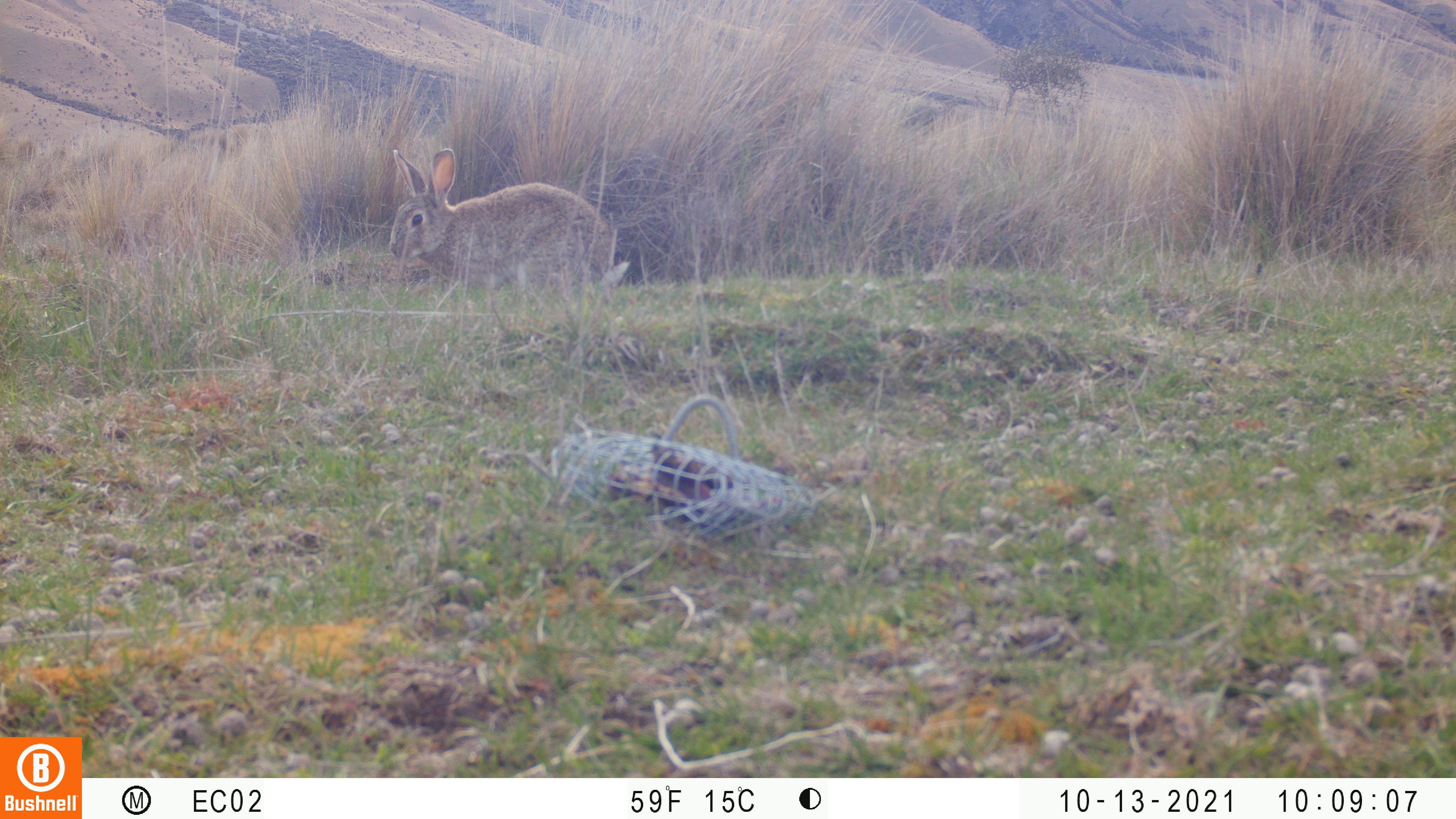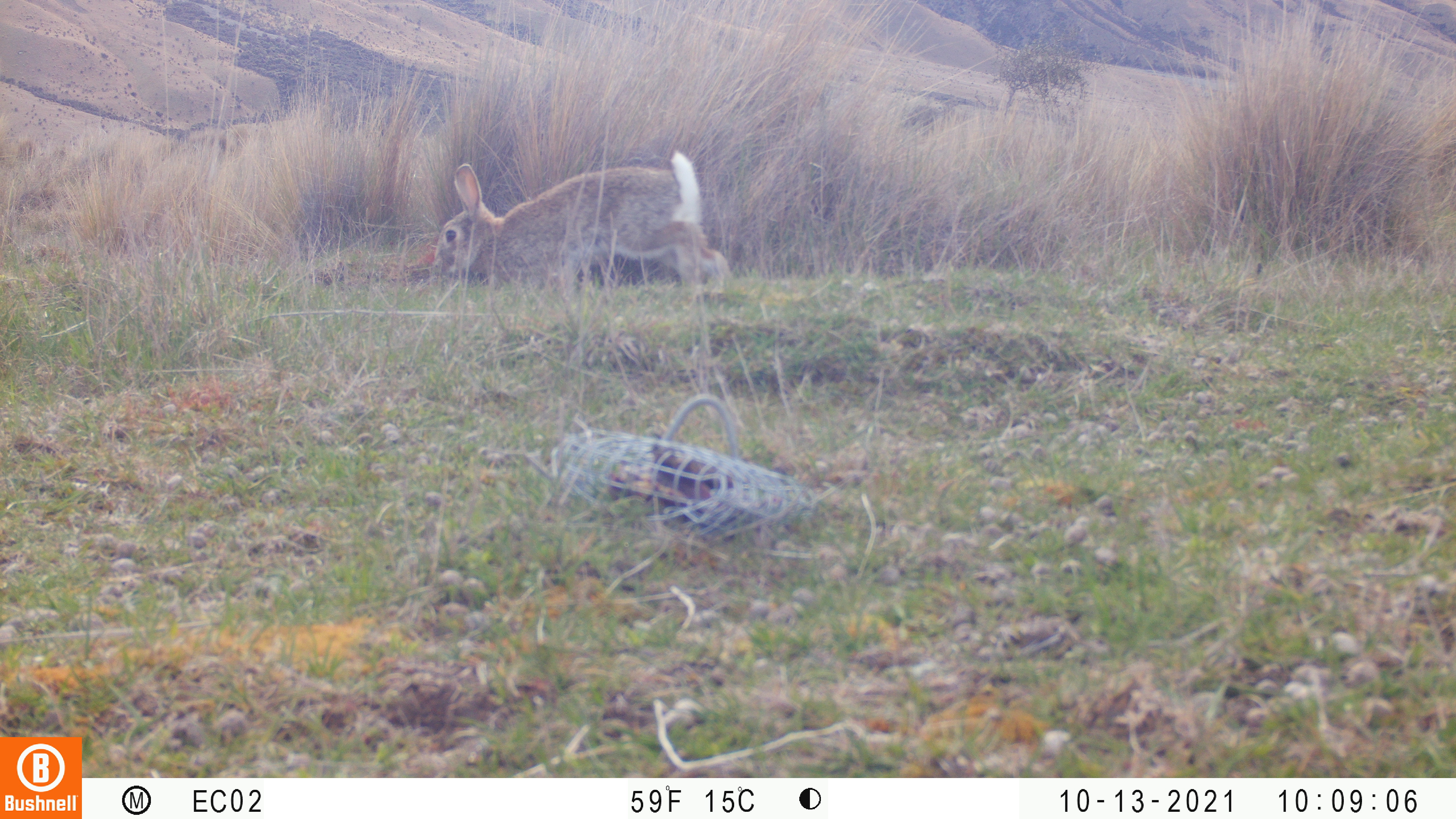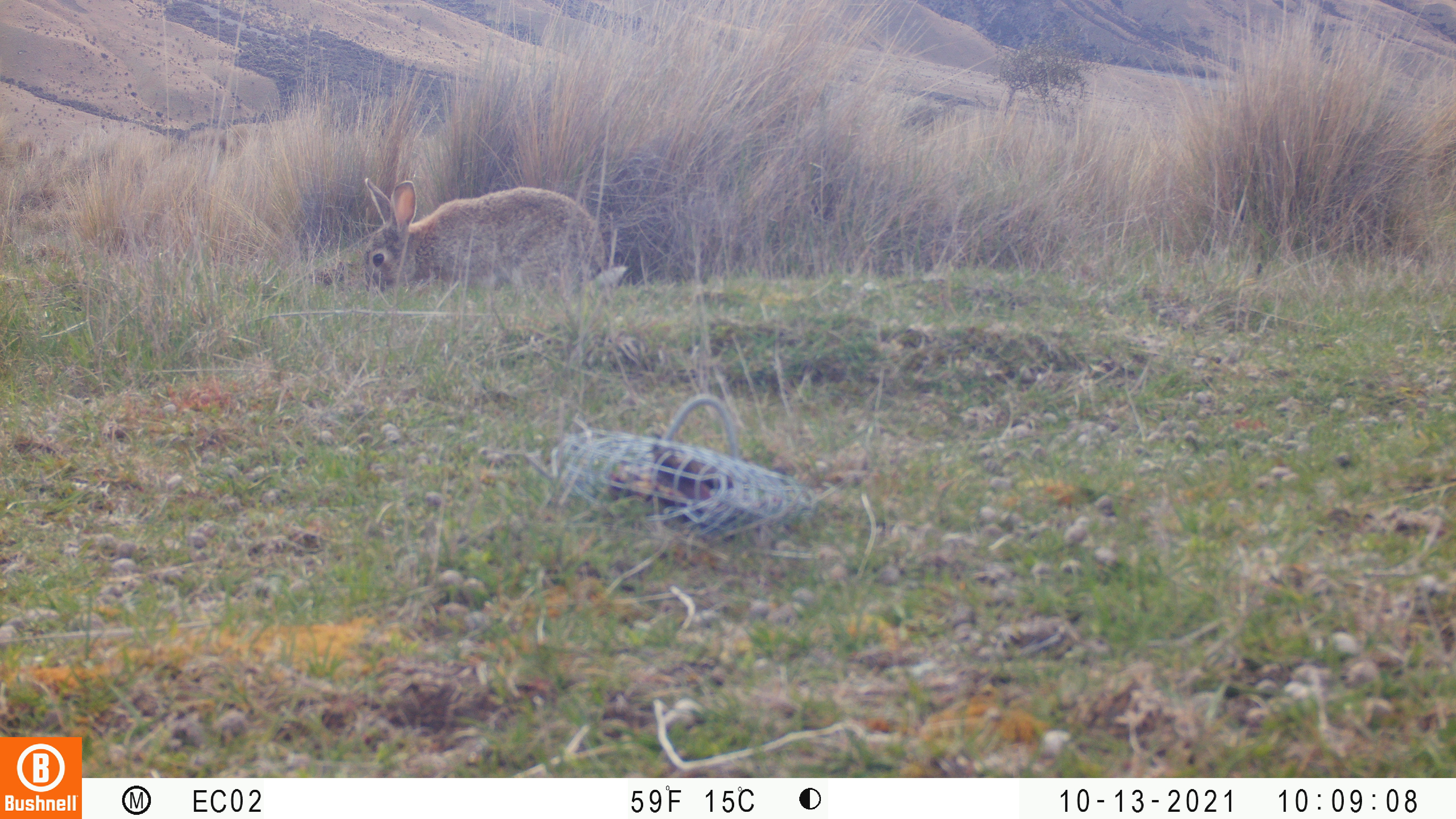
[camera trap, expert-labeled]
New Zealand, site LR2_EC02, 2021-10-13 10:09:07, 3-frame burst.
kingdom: Animalia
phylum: Chordata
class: Mammalia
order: Lagomorpha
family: Leporidae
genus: Oryctolagus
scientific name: Oryctolagus cuniculus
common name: european rabbit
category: rabbit